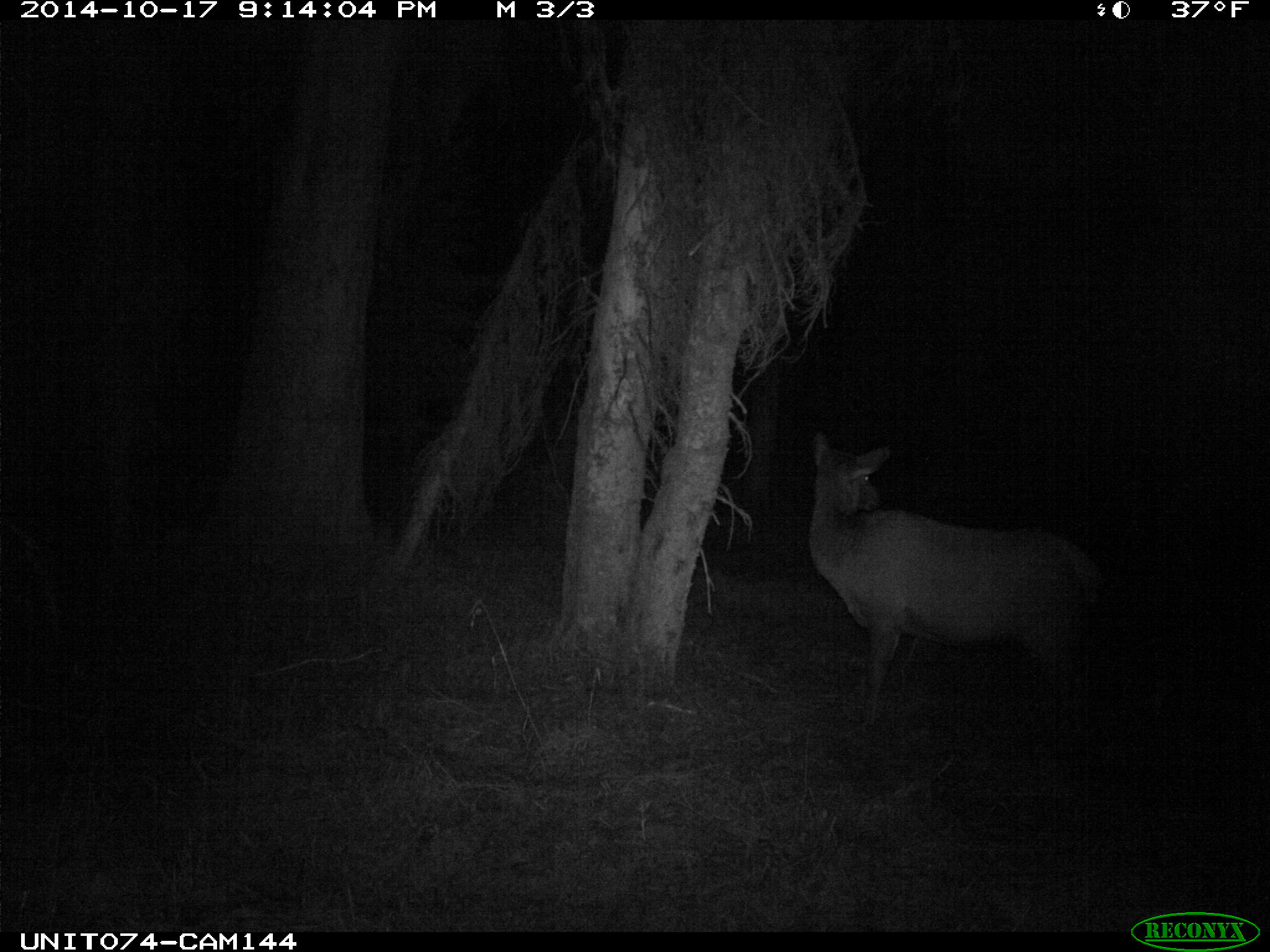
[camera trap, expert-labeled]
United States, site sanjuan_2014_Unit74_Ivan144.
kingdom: Animalia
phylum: Chordata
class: Mammalia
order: Artiodactyla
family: Cervidae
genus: Cervus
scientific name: Cervus elaphus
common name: red deer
Cervus elaphus (red deer).